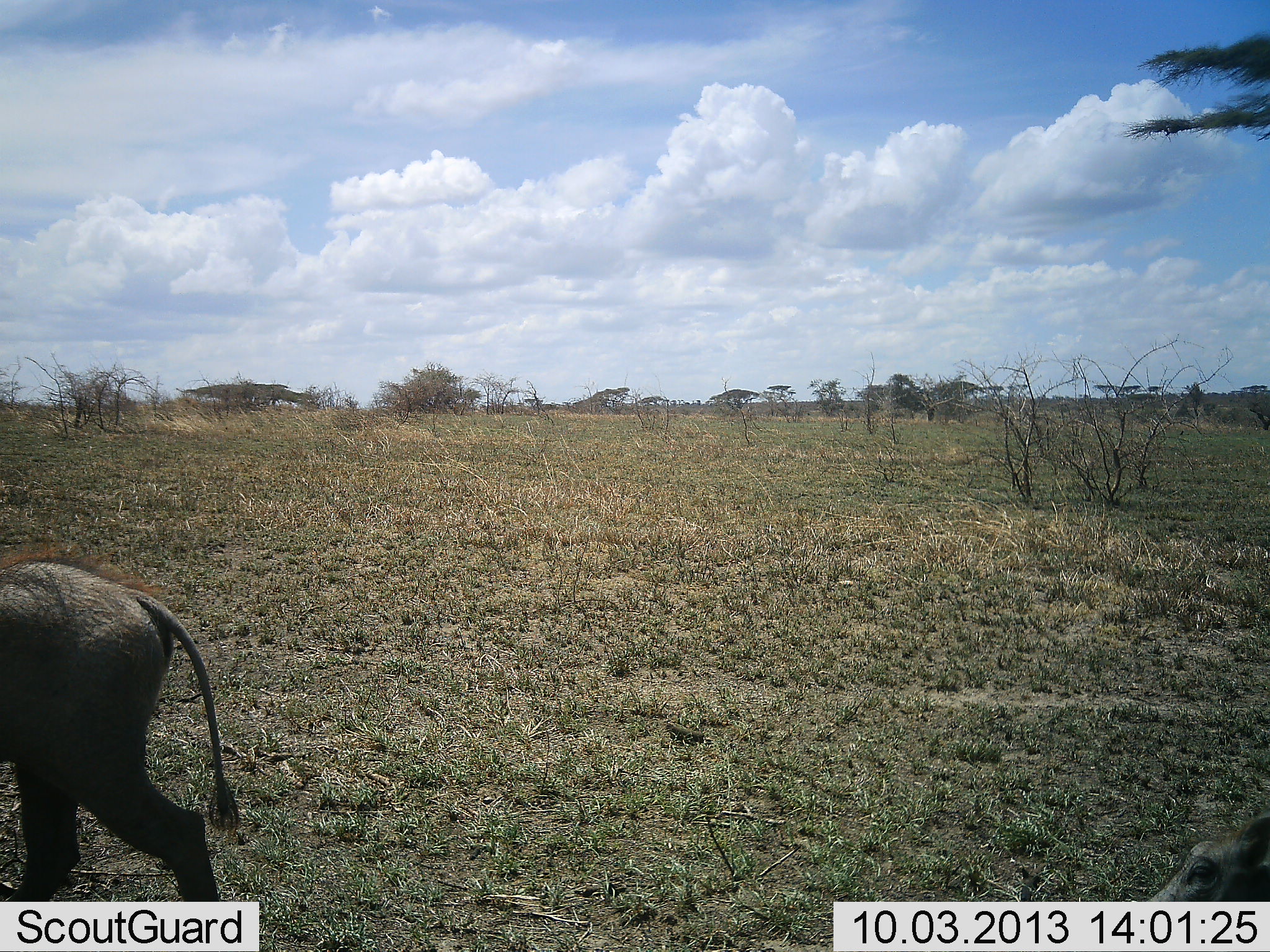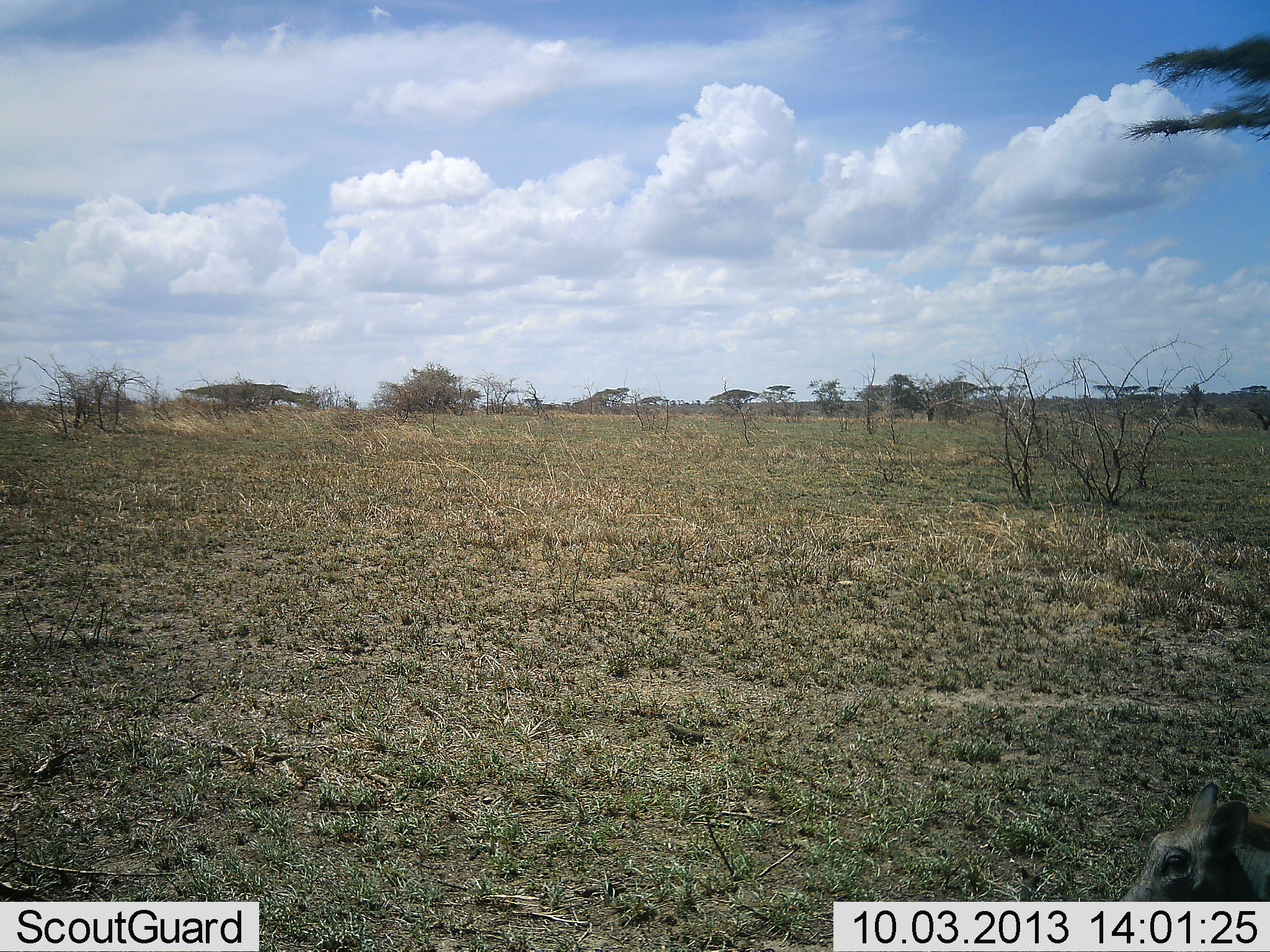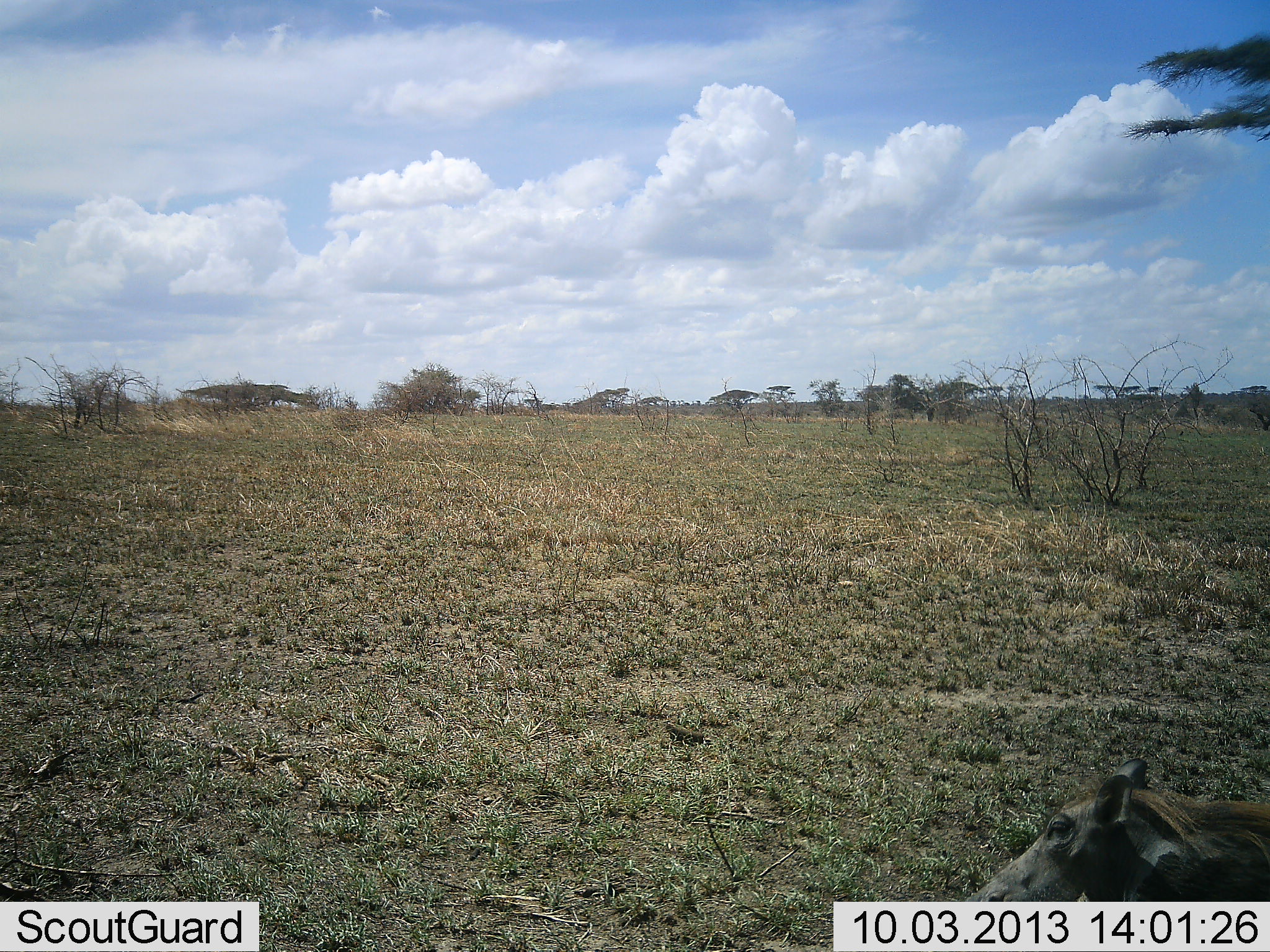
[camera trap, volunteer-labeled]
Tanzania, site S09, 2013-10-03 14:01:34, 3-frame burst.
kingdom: Animalia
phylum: Chordata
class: Mammalia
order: Artiodactyla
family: Suidae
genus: Phacochoerus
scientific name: Phacochoerus africanus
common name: warthog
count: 2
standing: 4%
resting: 11%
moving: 93%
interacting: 0%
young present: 26%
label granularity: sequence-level